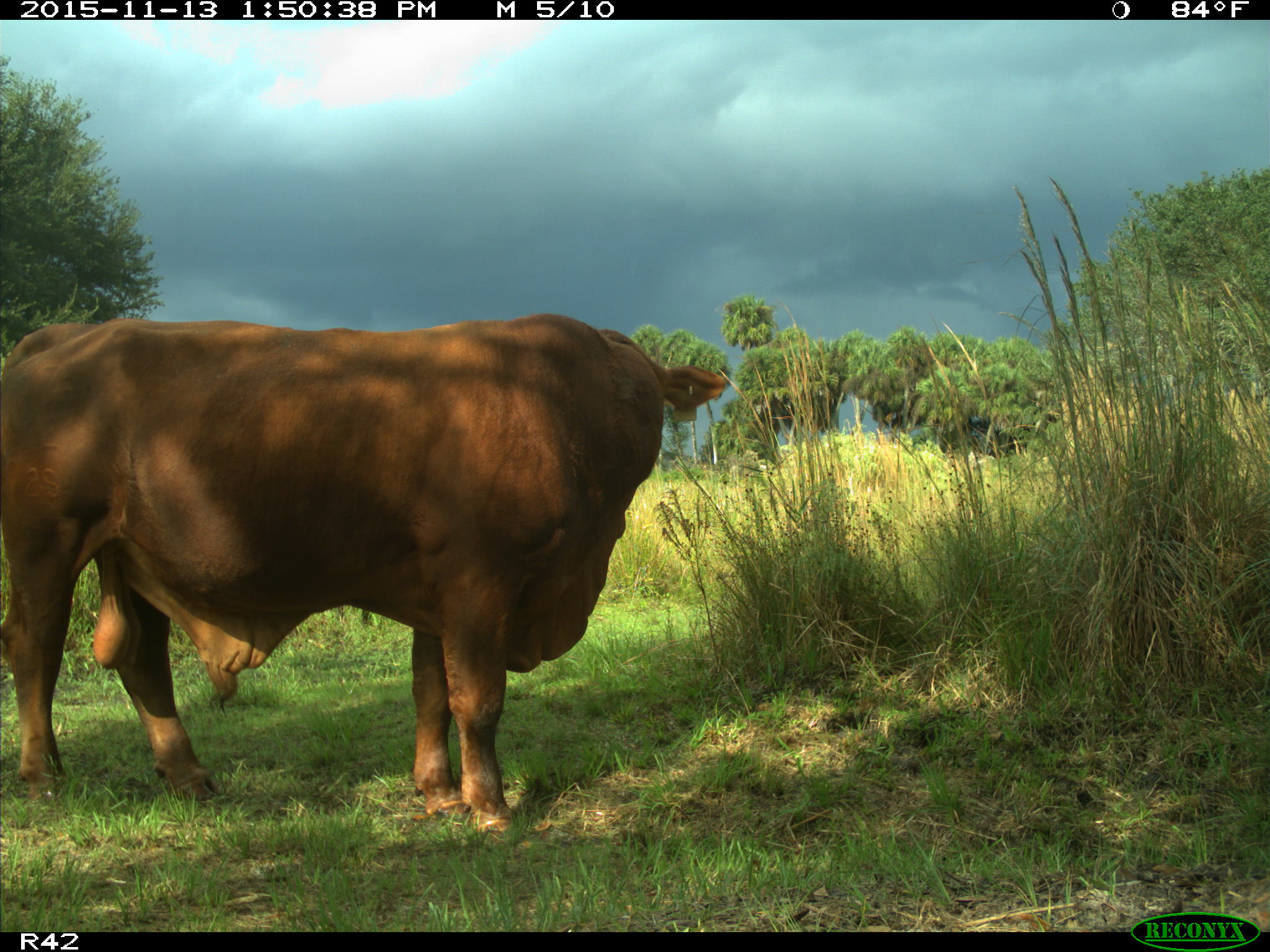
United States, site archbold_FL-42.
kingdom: Animalia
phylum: Chordata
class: Mammalia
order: Artiodactyla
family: Bovidae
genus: Bos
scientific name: Bos taurus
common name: domestic cow